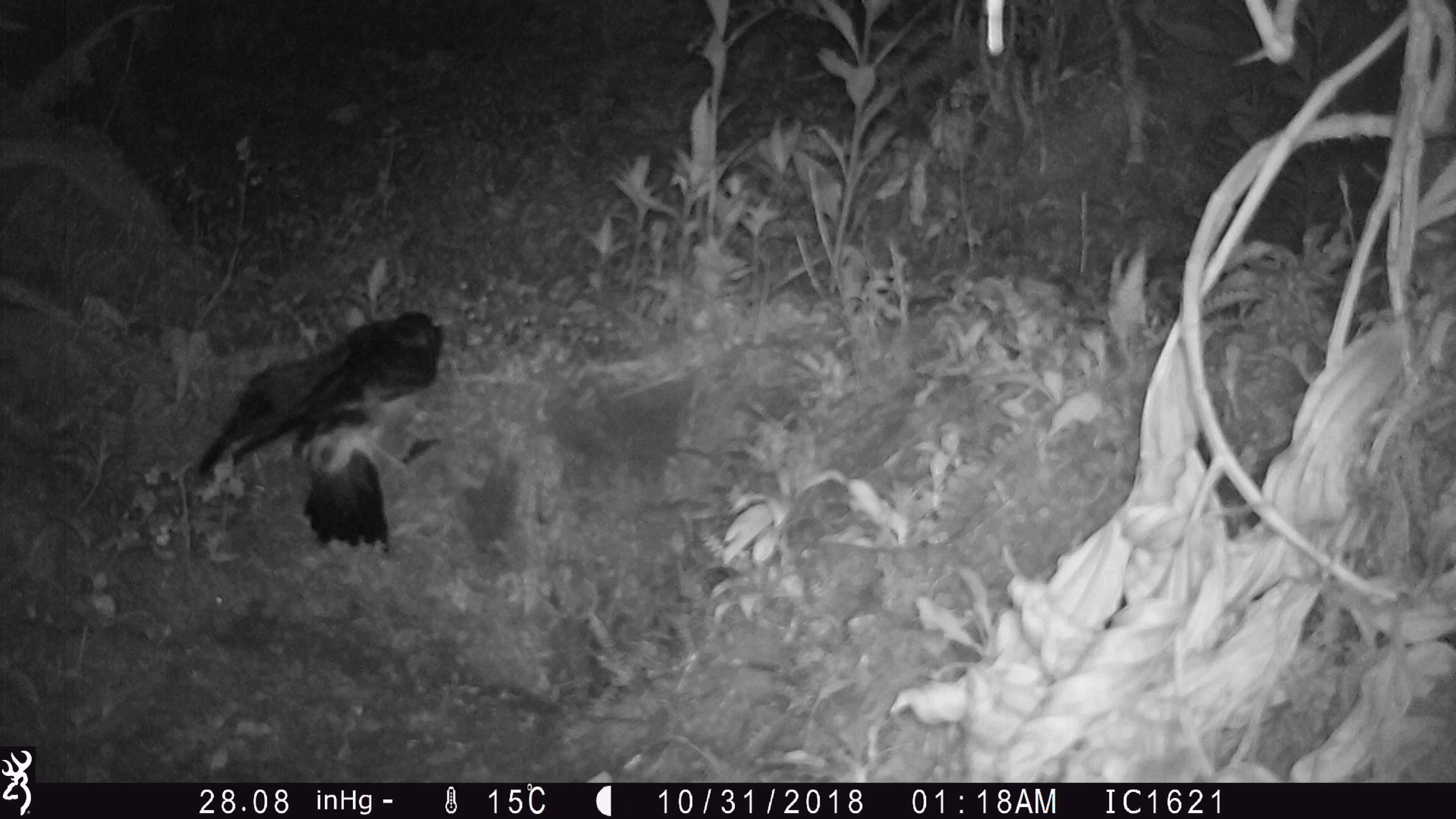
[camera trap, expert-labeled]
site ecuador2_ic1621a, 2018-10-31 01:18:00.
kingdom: Animalia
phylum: Chordata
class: Aves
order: Procellariiformes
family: Procellariidae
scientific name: Procellariidae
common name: petrel chick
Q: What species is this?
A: Petrel chick (Procellariidae).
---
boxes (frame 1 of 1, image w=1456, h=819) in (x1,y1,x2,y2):
petrel chick: (185,293,465,561)